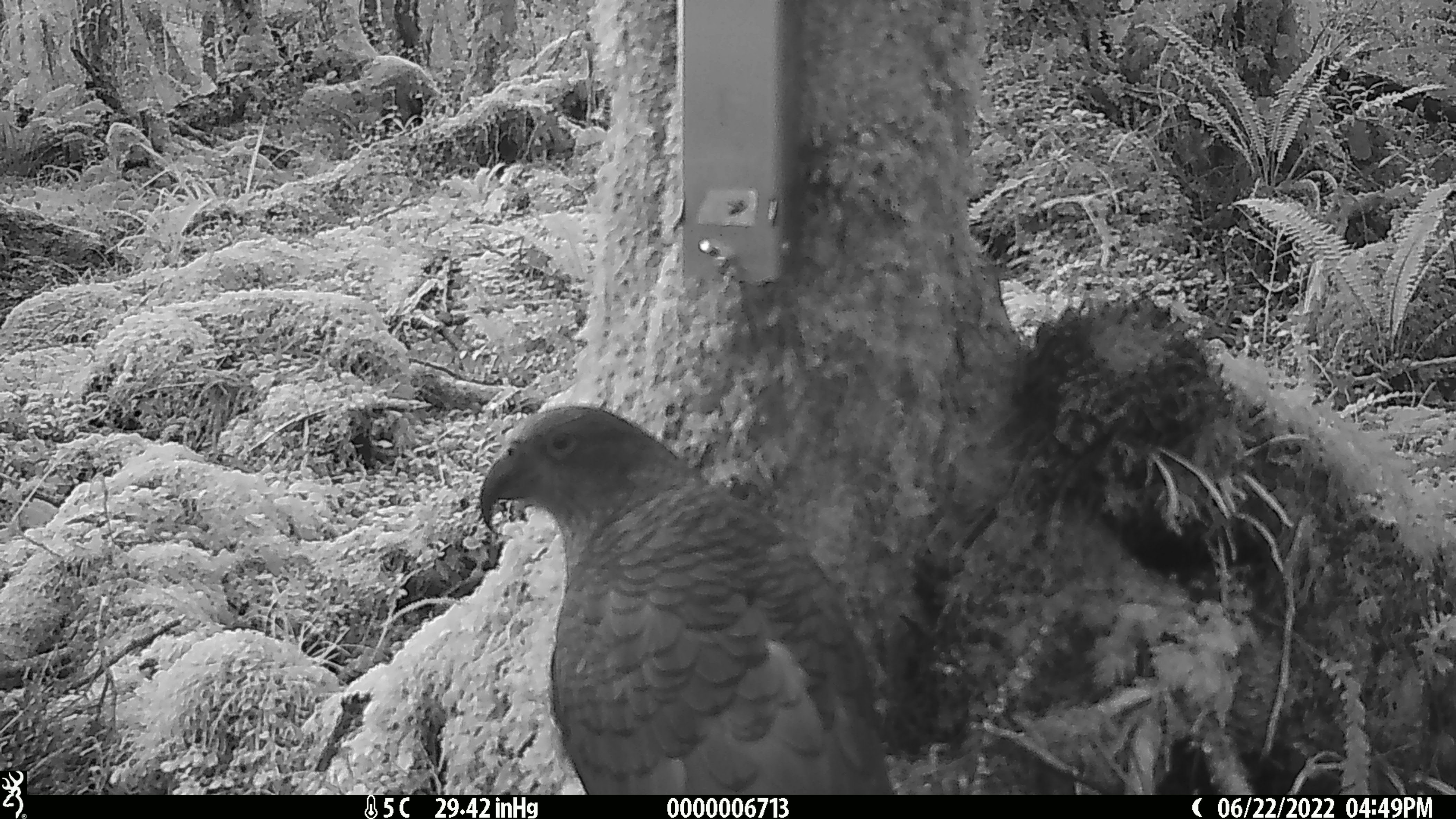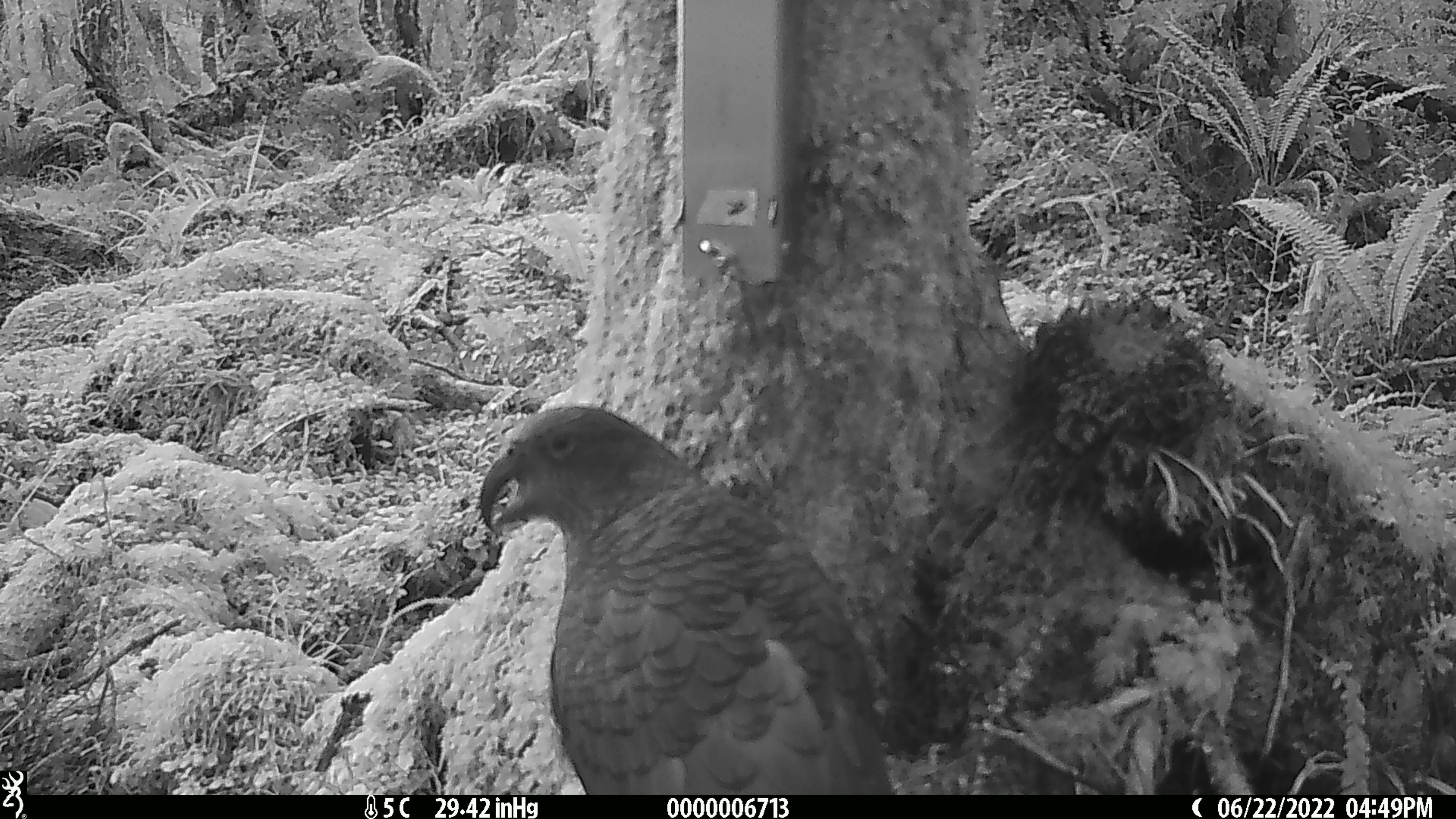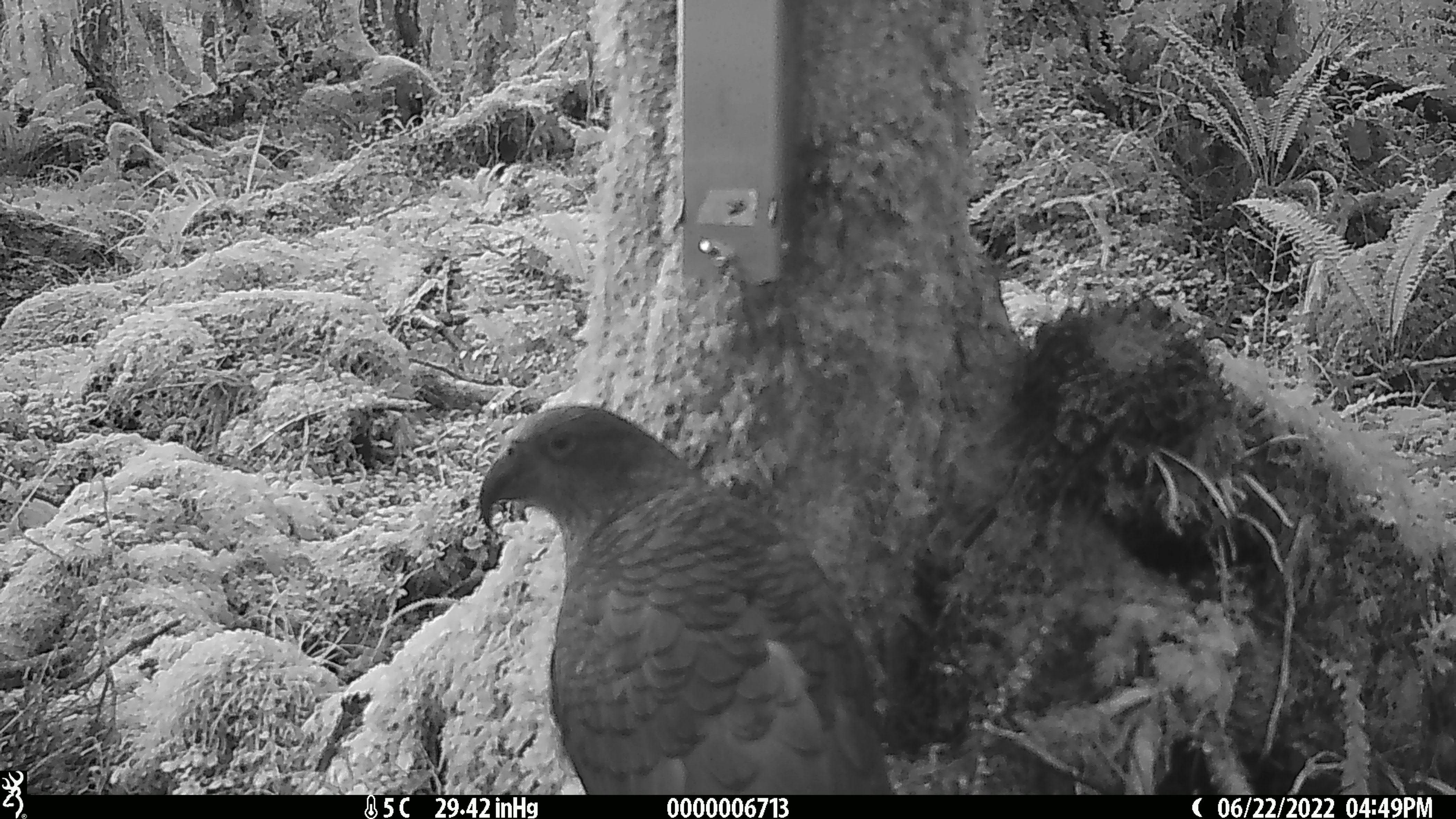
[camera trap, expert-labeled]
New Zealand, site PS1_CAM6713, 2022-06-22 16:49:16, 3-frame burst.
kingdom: Animalia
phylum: Chordata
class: Aves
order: Psittaciformes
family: Strigopidae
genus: Nestor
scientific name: Nestor notabilis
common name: kea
Kea (Nestor notabilis).